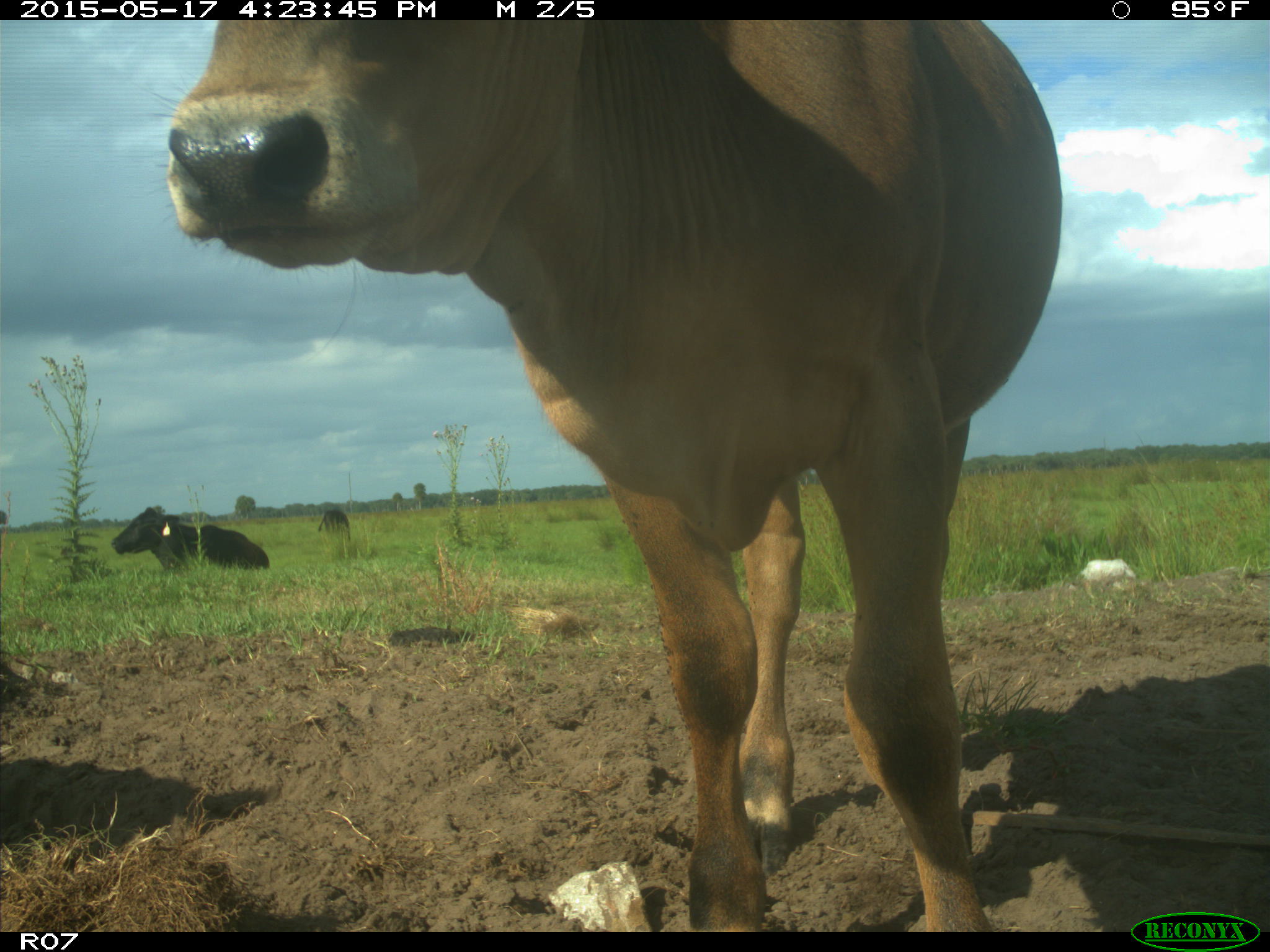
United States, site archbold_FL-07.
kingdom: Animalia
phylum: Chordata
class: Mammalia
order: Artiodactyla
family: Bovidae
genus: Bos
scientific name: Bos taurus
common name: domestic cow